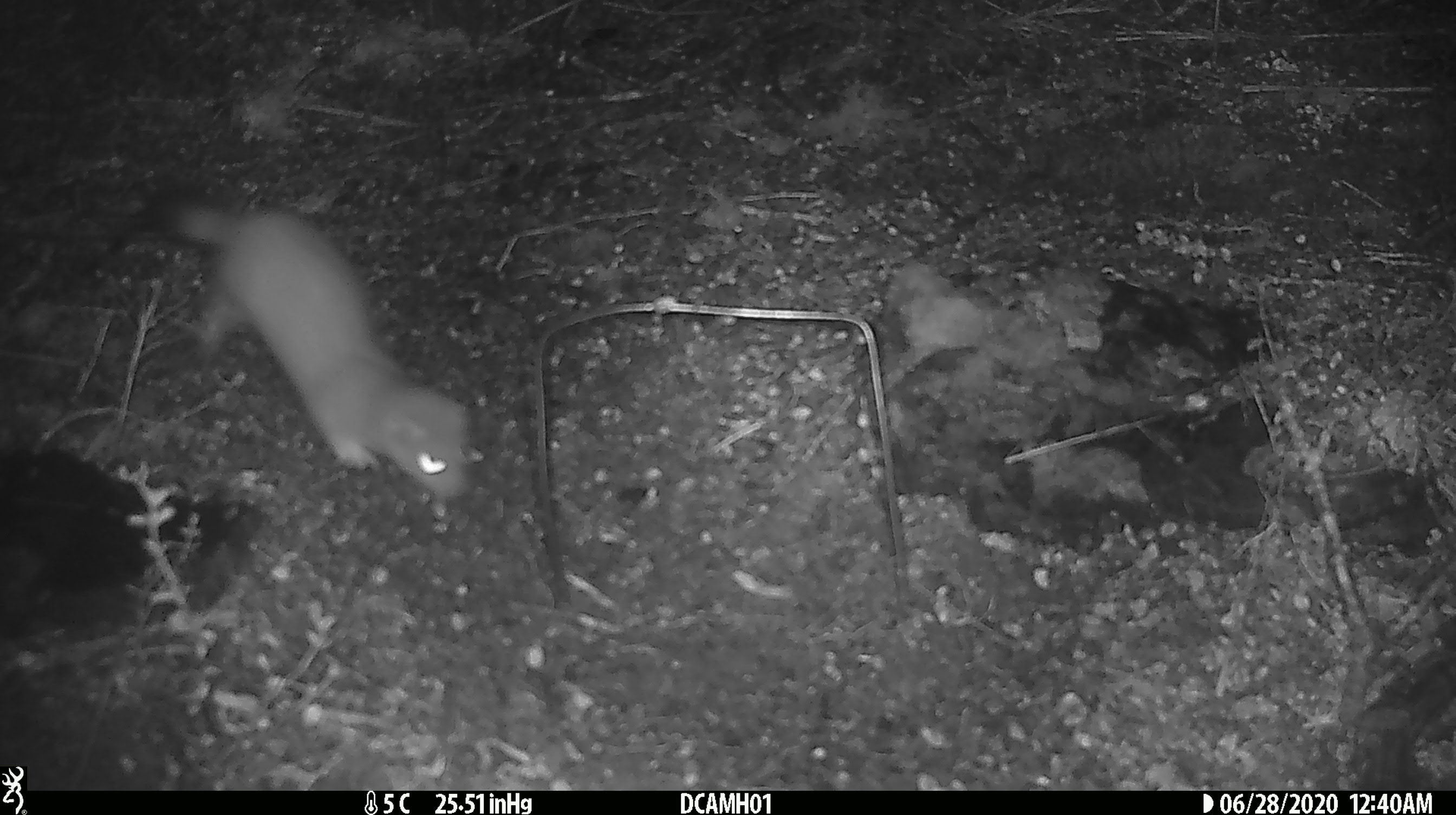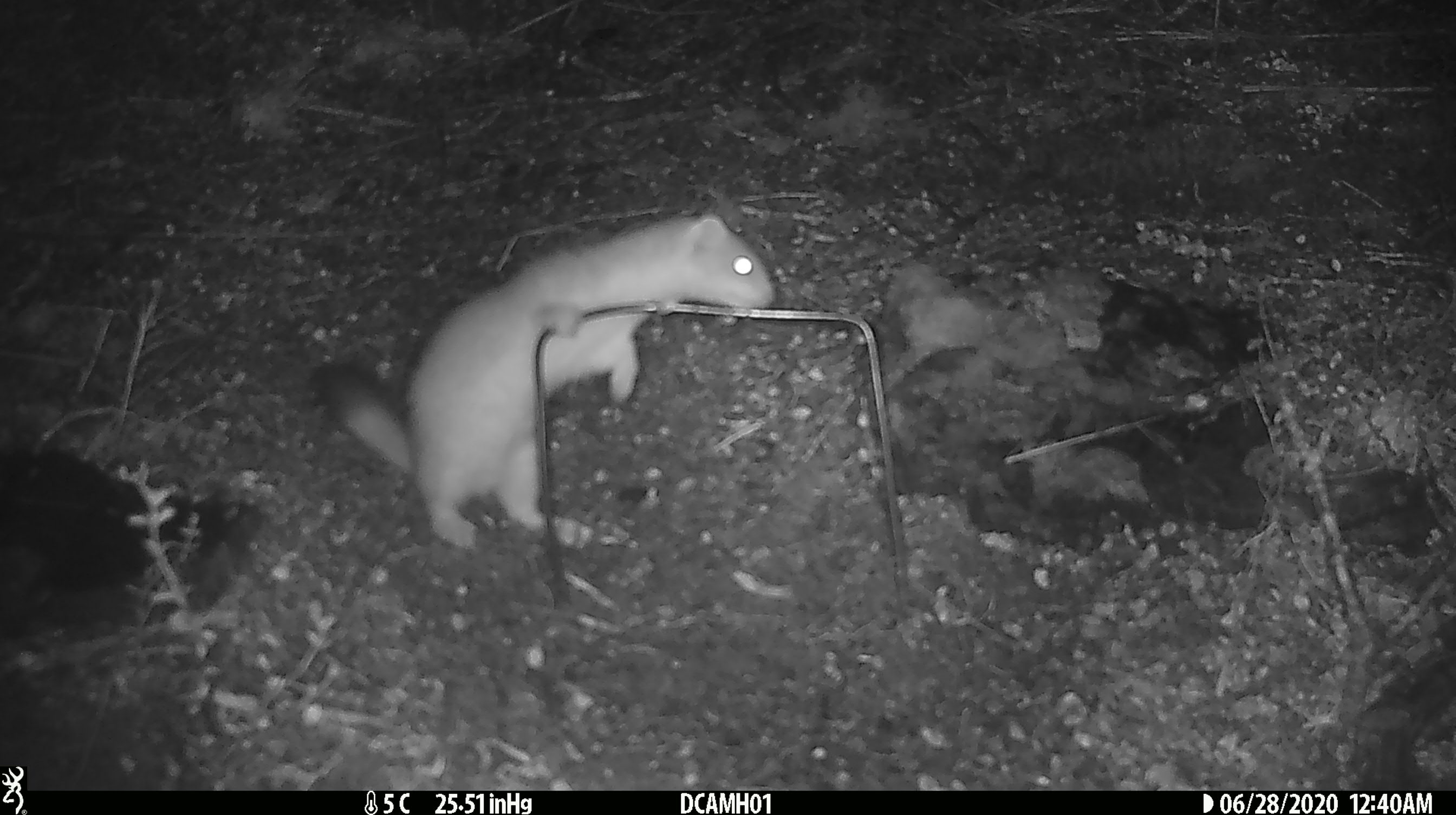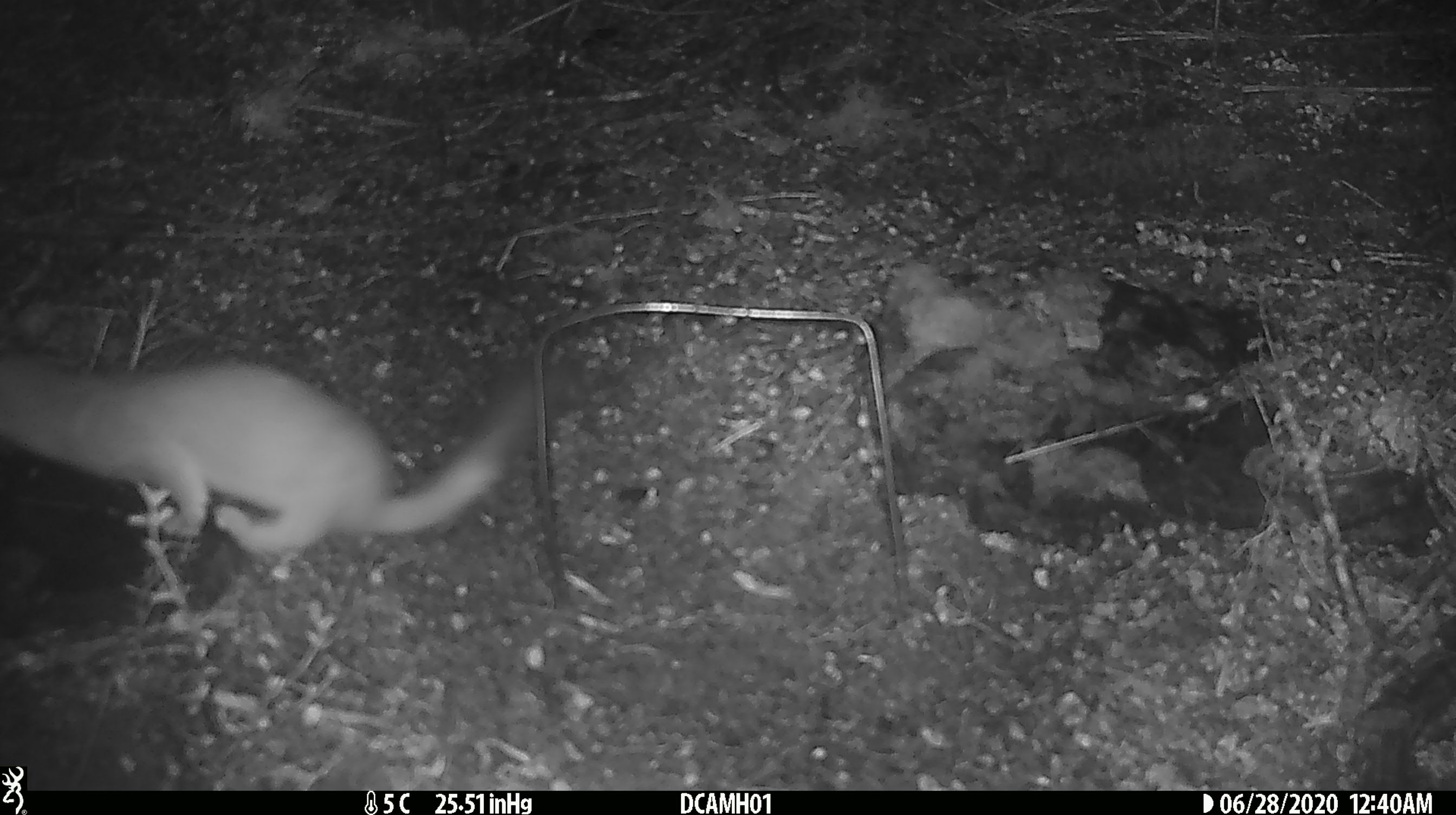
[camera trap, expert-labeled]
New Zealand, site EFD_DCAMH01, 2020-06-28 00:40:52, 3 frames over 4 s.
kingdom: Animalia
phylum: Chordata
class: Mammalia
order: Carnivora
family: Mustelidae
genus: Mustela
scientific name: Mustela erminea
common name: stoat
Stoat (Mustela erminea).